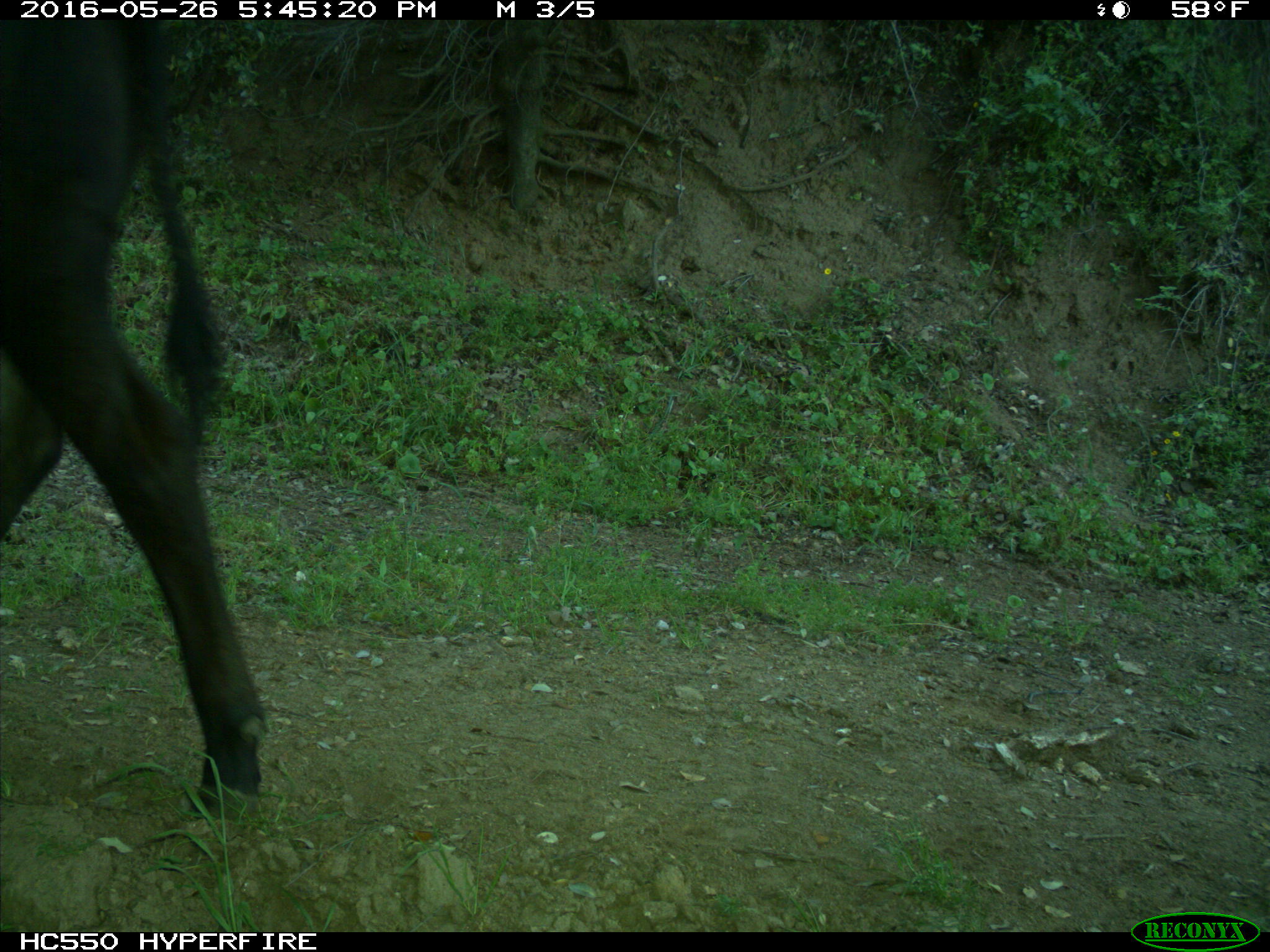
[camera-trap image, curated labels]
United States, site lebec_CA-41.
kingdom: Animalia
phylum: Chordata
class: Mammalia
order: Artiodactyla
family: Bovidae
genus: Bos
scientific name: Bos taurus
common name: domestic cow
Bos taurus (domestic cow).